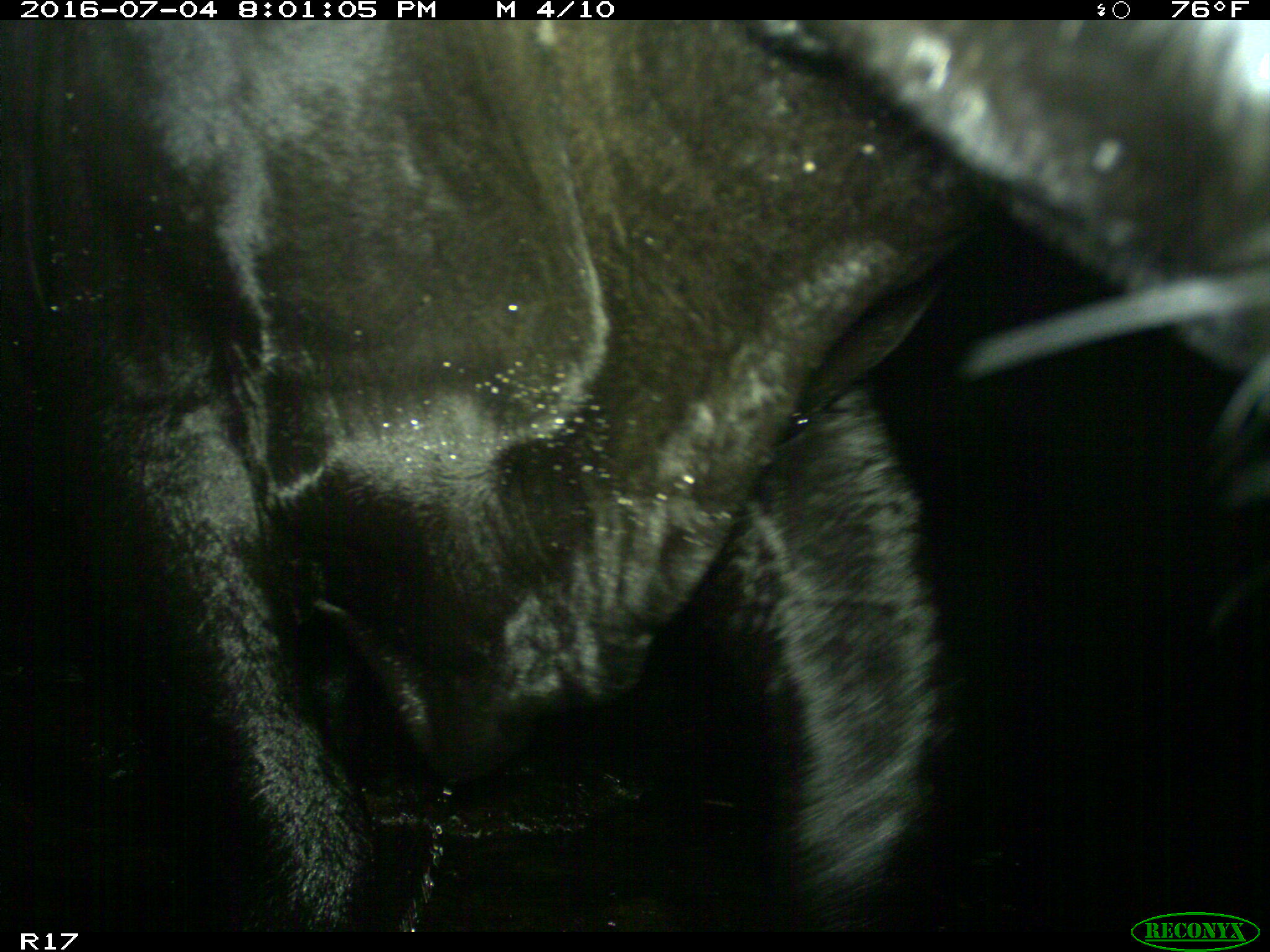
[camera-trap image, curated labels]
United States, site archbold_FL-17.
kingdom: Animalia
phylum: Chordata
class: Mammalia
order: Artiodactyla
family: Bovidae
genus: Bos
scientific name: Bos taurus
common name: domestic cow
Bos taurus (domestic cow).